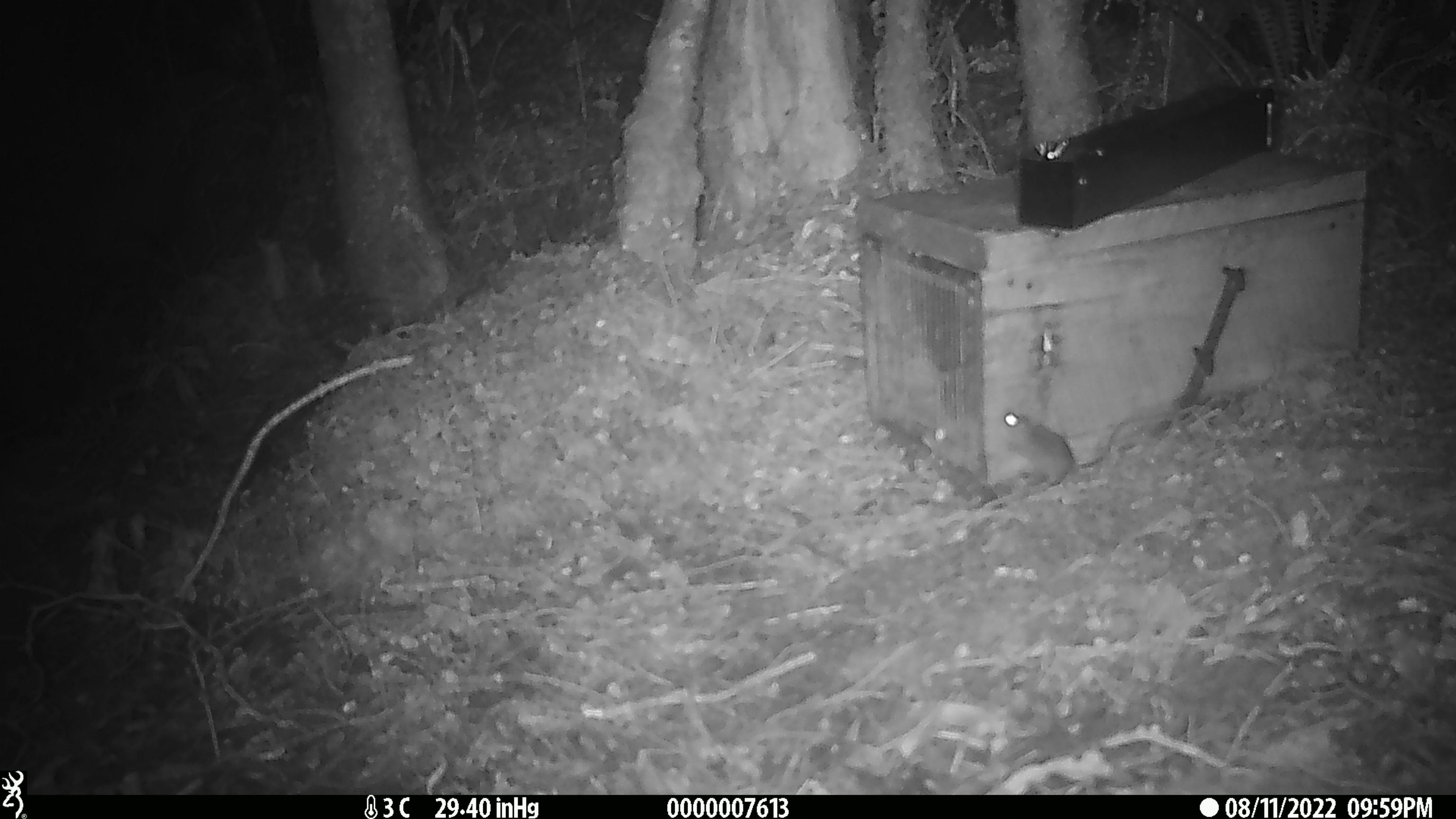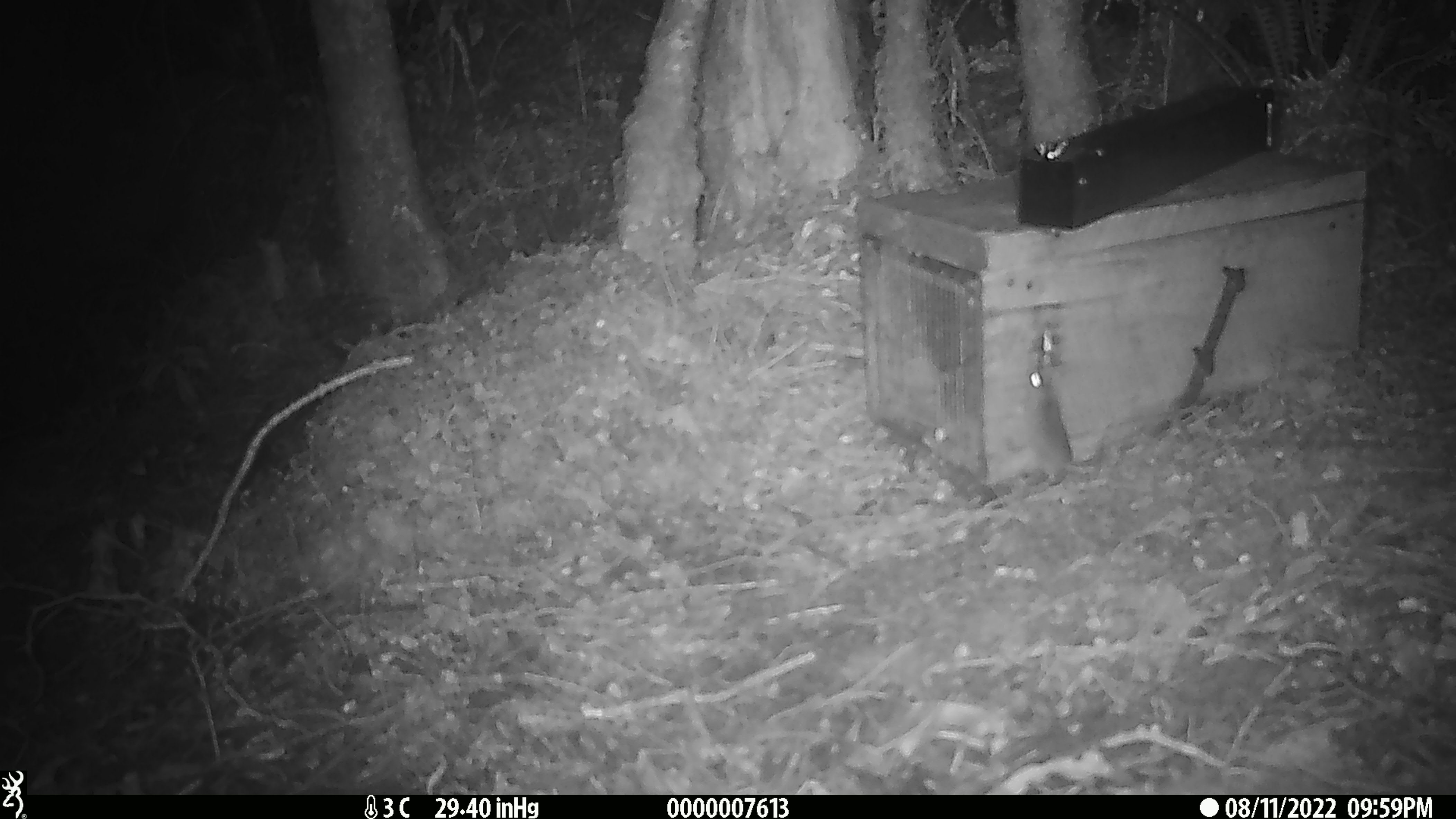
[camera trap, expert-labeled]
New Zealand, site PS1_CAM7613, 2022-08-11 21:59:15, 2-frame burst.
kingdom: Animalia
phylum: Chordata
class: Mammalia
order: Rodentia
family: Muridae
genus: Mus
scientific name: Mus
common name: mouse